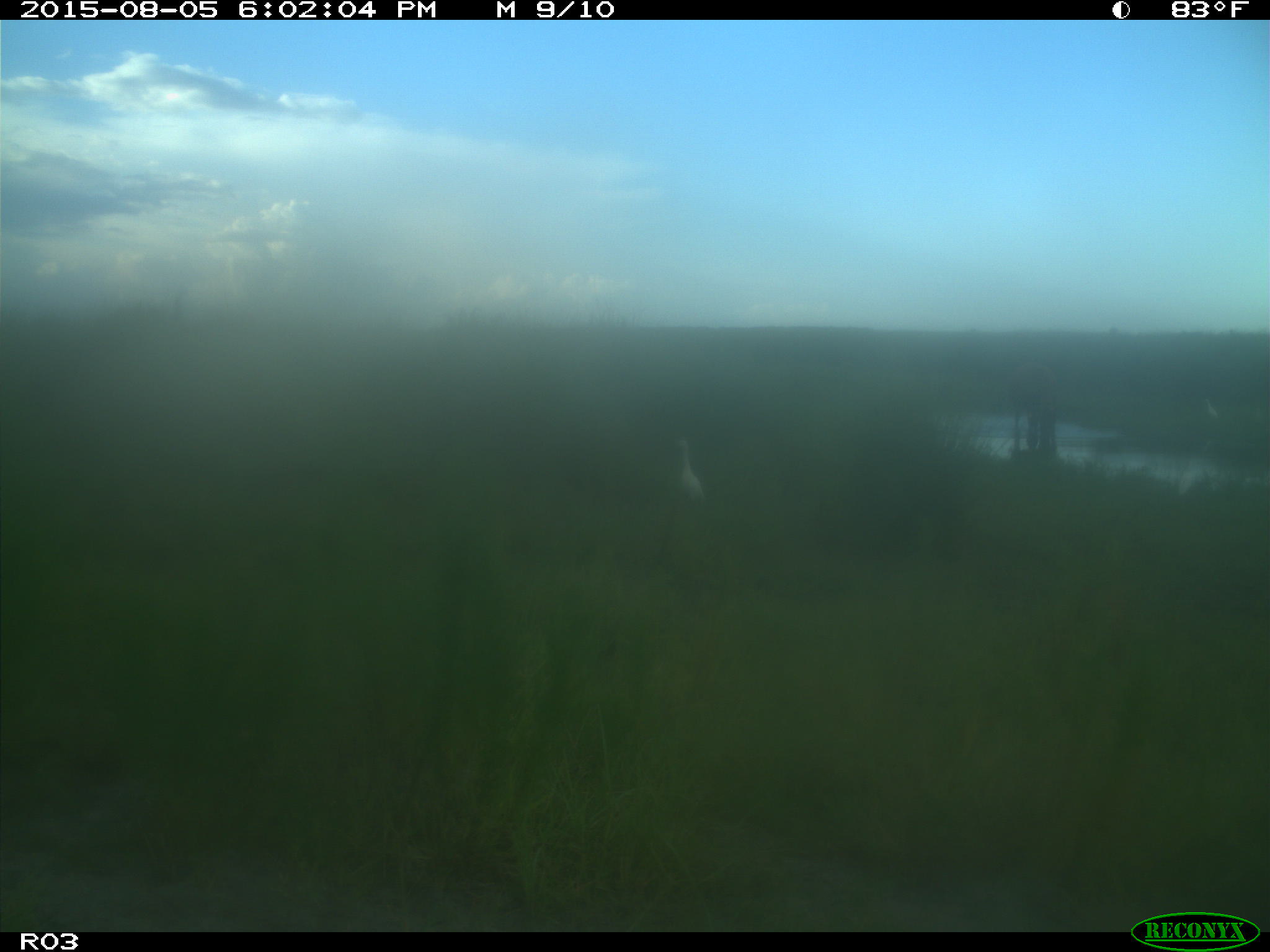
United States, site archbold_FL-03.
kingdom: Animalia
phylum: Chordata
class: Mammalia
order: Artiodactyla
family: Bovidae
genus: Bos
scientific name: Bos taurus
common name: domestic cow